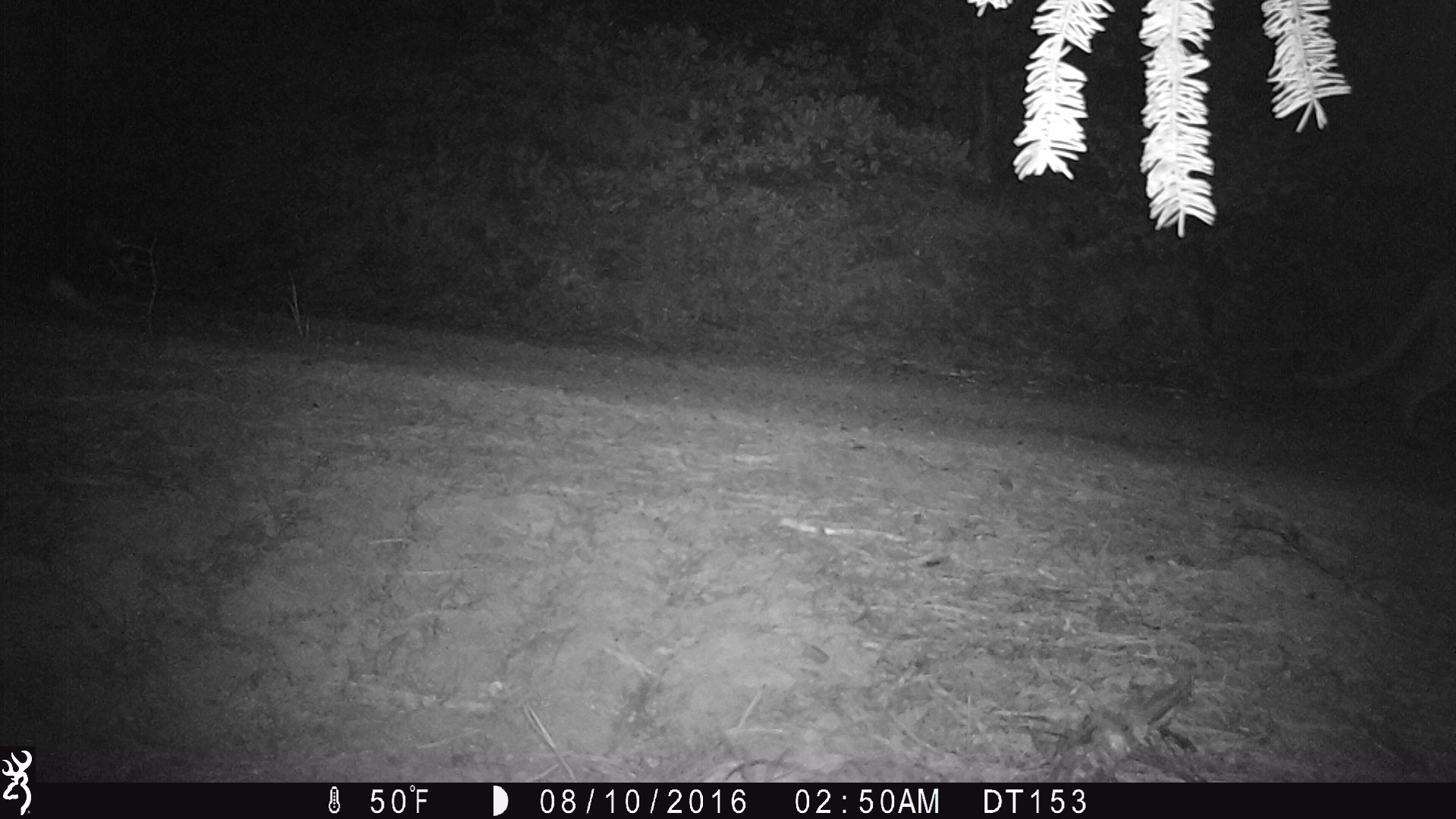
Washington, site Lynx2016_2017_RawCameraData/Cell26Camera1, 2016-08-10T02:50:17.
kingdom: Animalia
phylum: Chordata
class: Mammalia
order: Carnivora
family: Felidae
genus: Puma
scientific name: Puma concolor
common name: mountain lion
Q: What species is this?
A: Puma concolor (mountain lion).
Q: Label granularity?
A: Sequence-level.